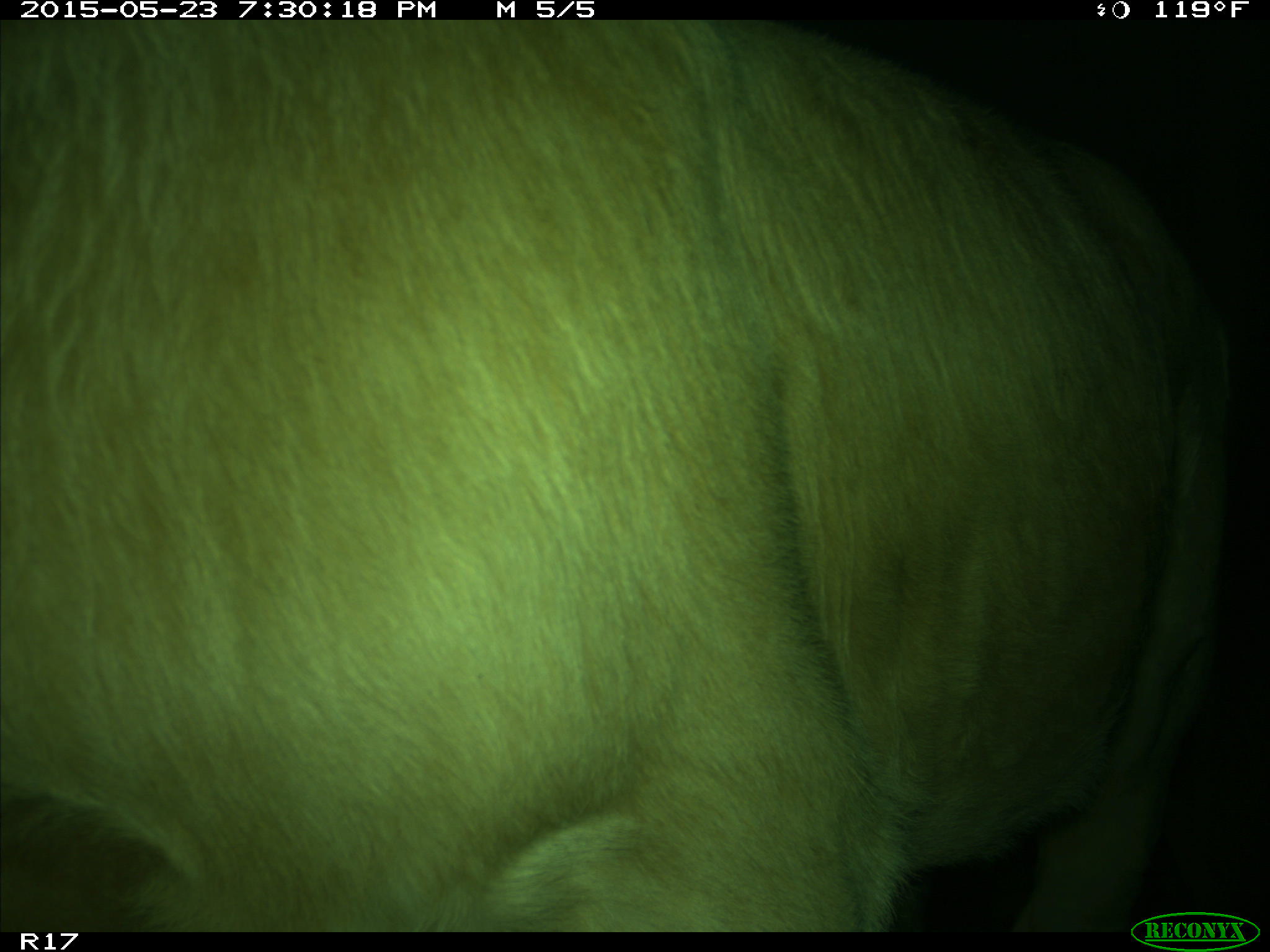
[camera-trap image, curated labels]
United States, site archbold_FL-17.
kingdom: Animalia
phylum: Chordata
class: Mammalia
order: Artiodactyla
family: Bovidae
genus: Bos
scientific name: Bos taurus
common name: domestic cow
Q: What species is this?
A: Bos taurus (domestic cow).